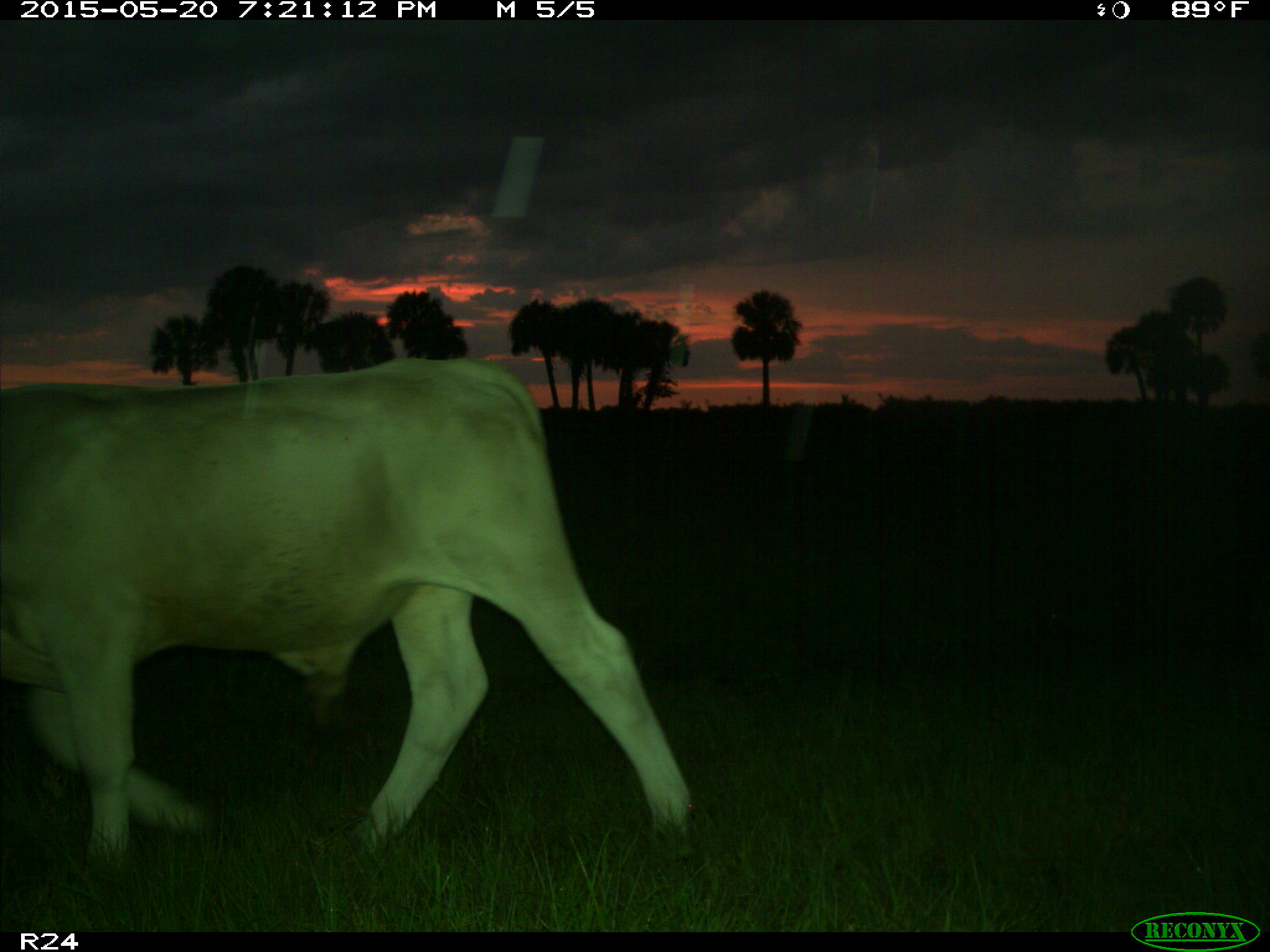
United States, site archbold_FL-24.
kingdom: Animalia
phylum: Chordata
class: Mammalia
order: Artiodactyla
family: Bovidae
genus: Bos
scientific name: Bos taurus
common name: domestic cow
Bos taurus (domestic cow).